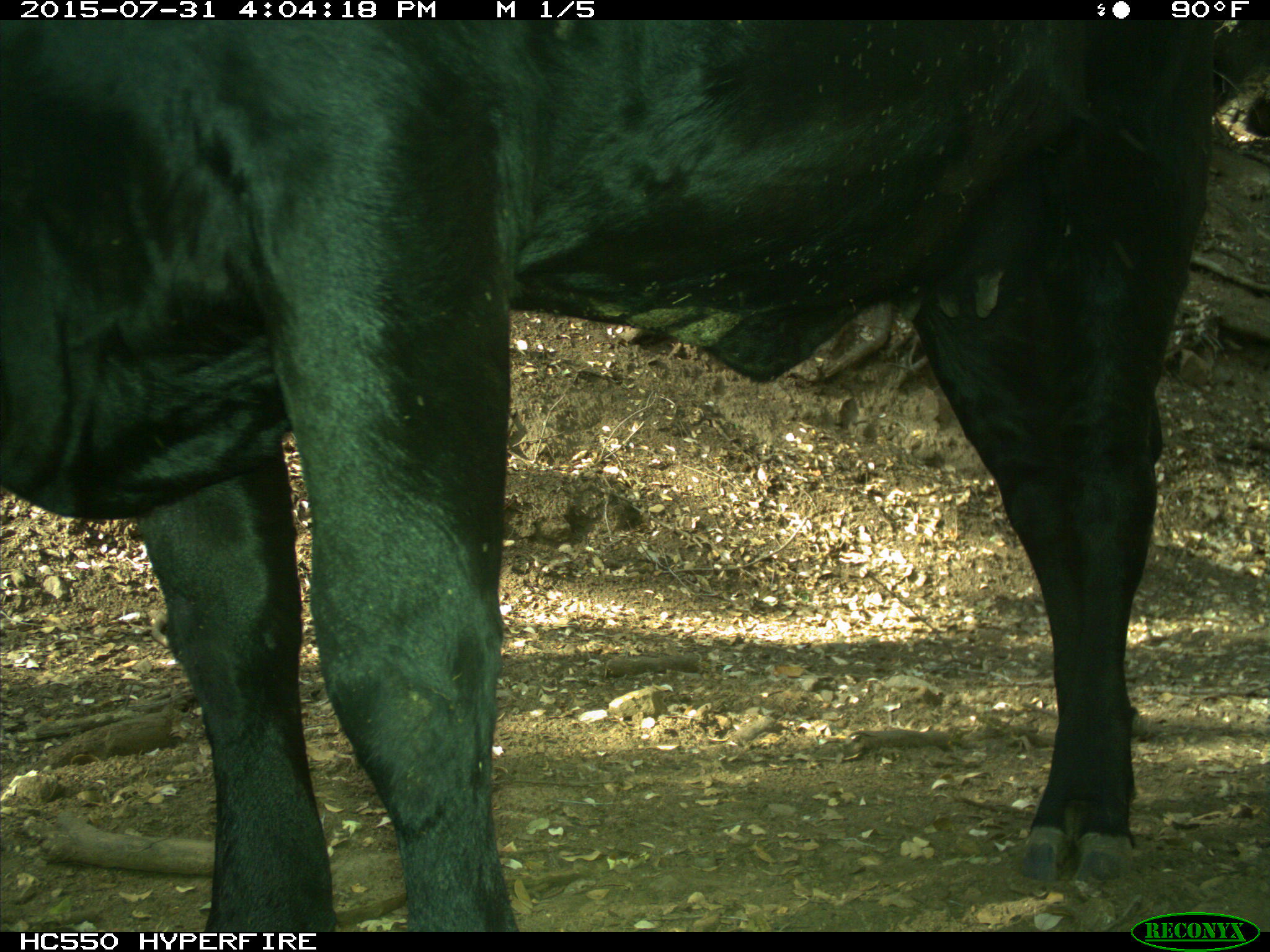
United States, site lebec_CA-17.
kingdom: Animalia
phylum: Chordata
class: Mammalia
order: Artiodactyla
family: Bovidae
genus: Bos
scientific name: Bos taurus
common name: domestic cow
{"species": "Bos taurus (domestic cow)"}